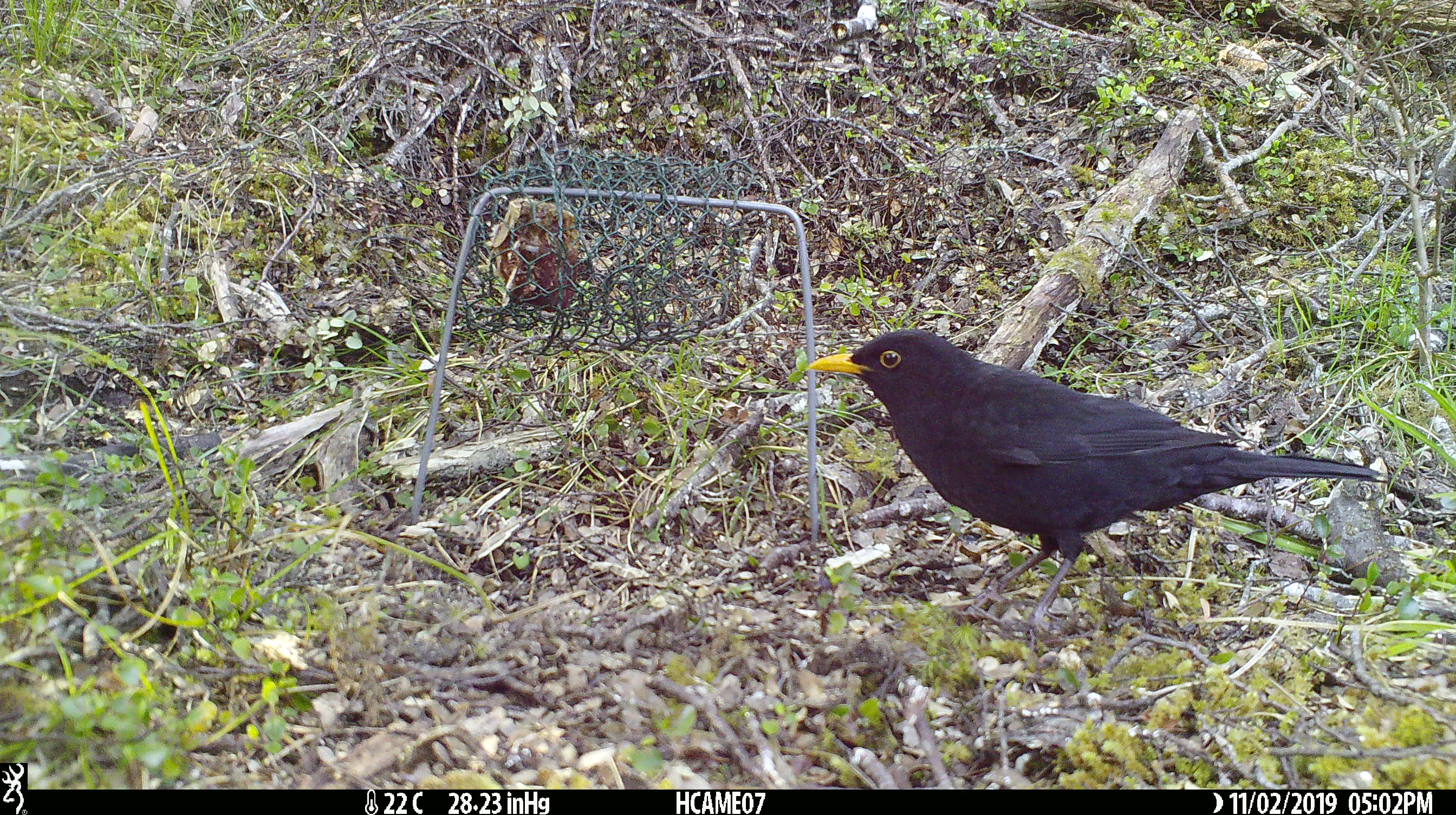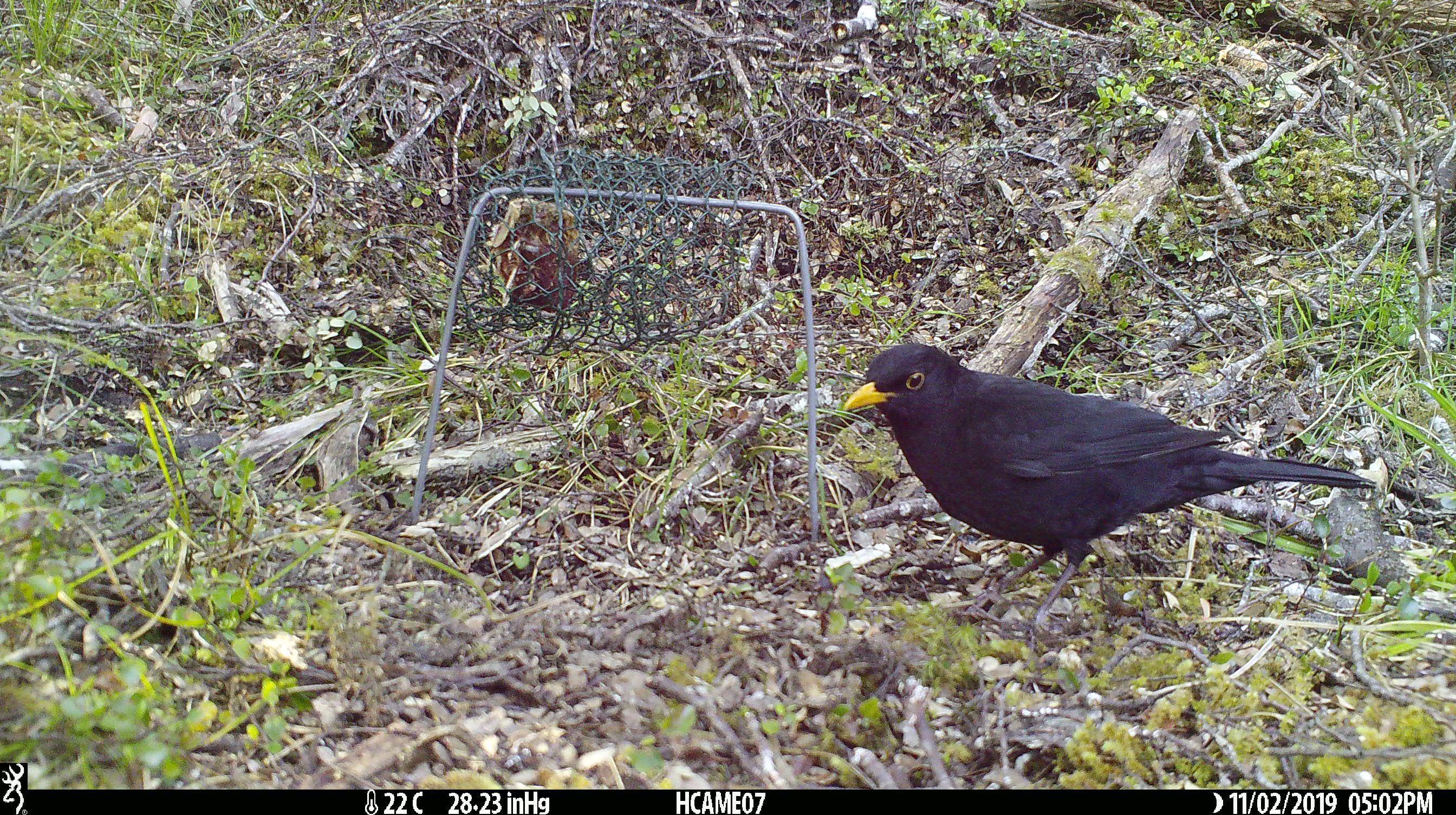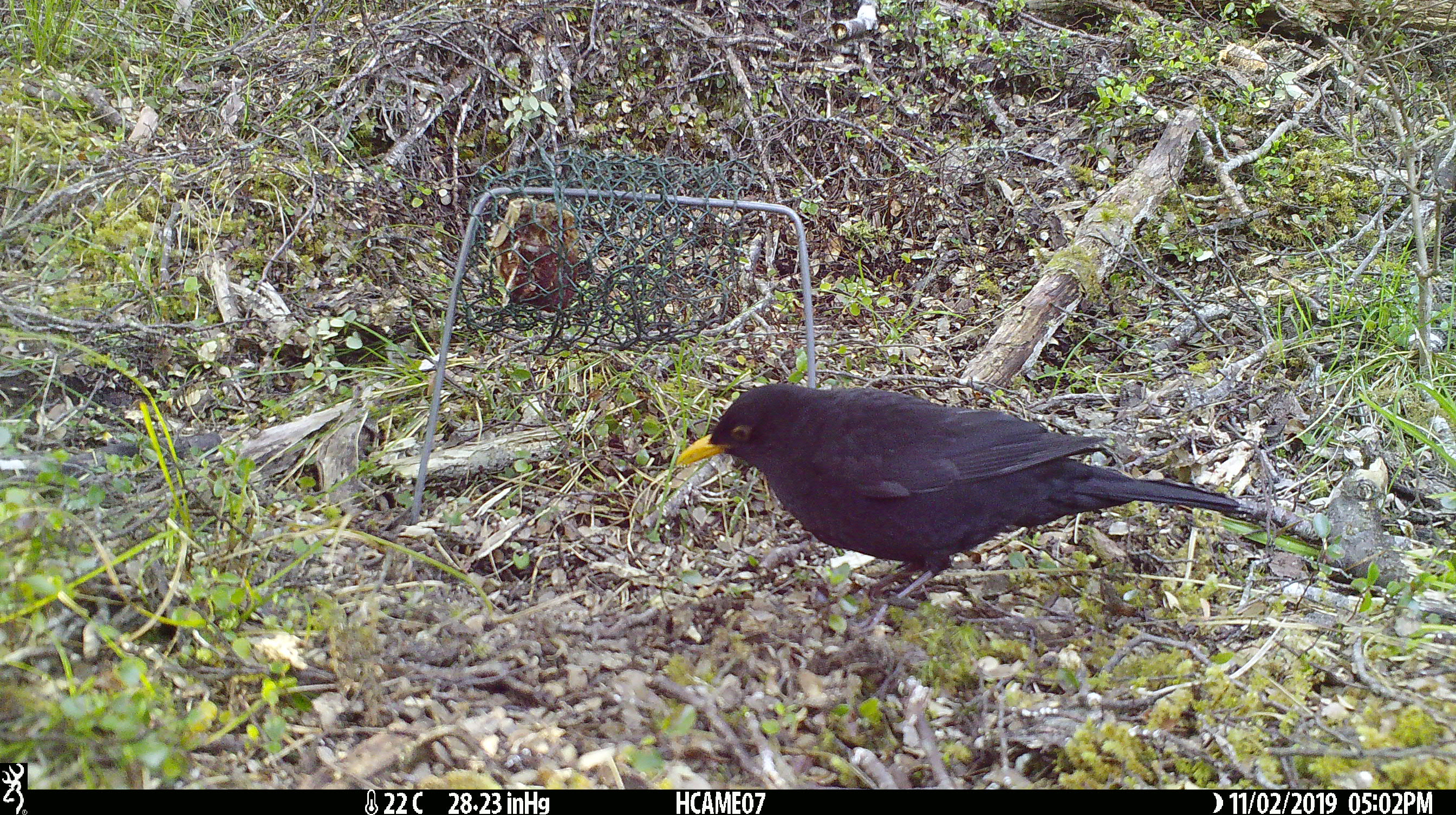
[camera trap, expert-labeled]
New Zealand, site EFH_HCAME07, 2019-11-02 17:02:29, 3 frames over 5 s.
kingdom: Animalia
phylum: Chordata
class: Aves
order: Passeriformes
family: Turdidae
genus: Turdus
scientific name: Turdus merula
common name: eurasian blackbird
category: blackbird